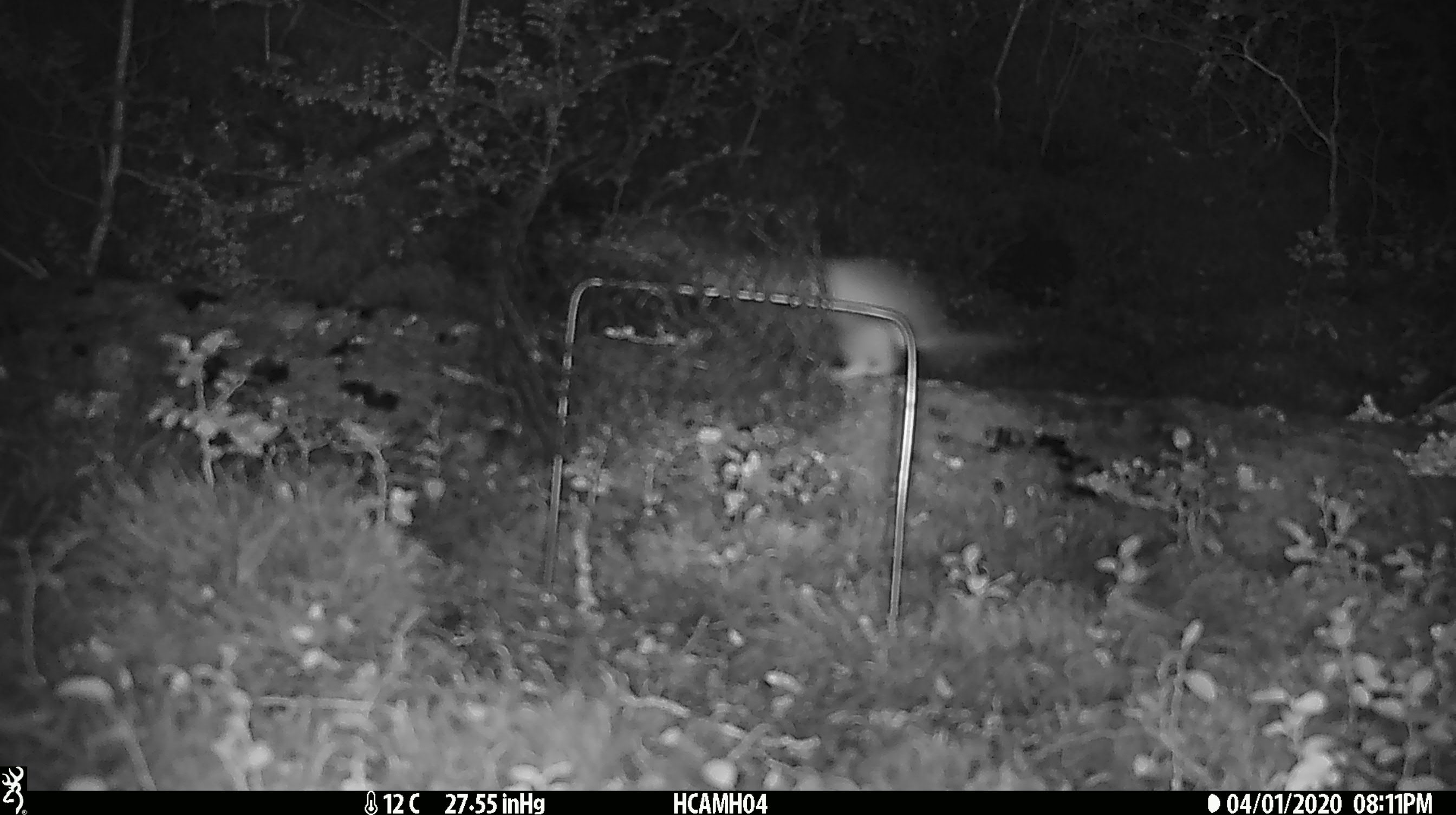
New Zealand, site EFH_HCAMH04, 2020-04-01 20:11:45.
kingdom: Animalia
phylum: Chordata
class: Mammalia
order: Carnivora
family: Mustelidae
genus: Mustela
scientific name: Mustela erminea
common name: stoat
Stoat (Mustela erminea).